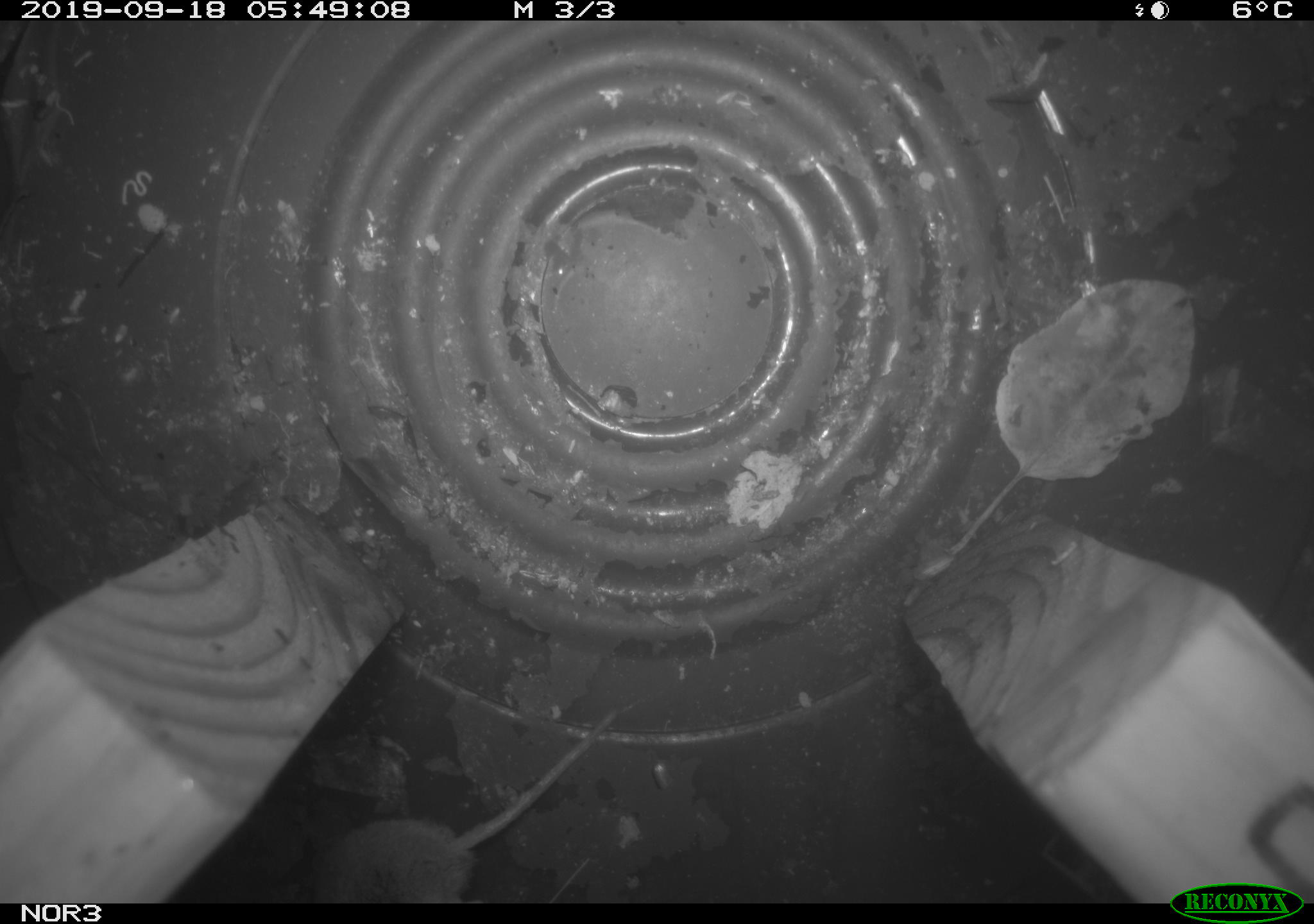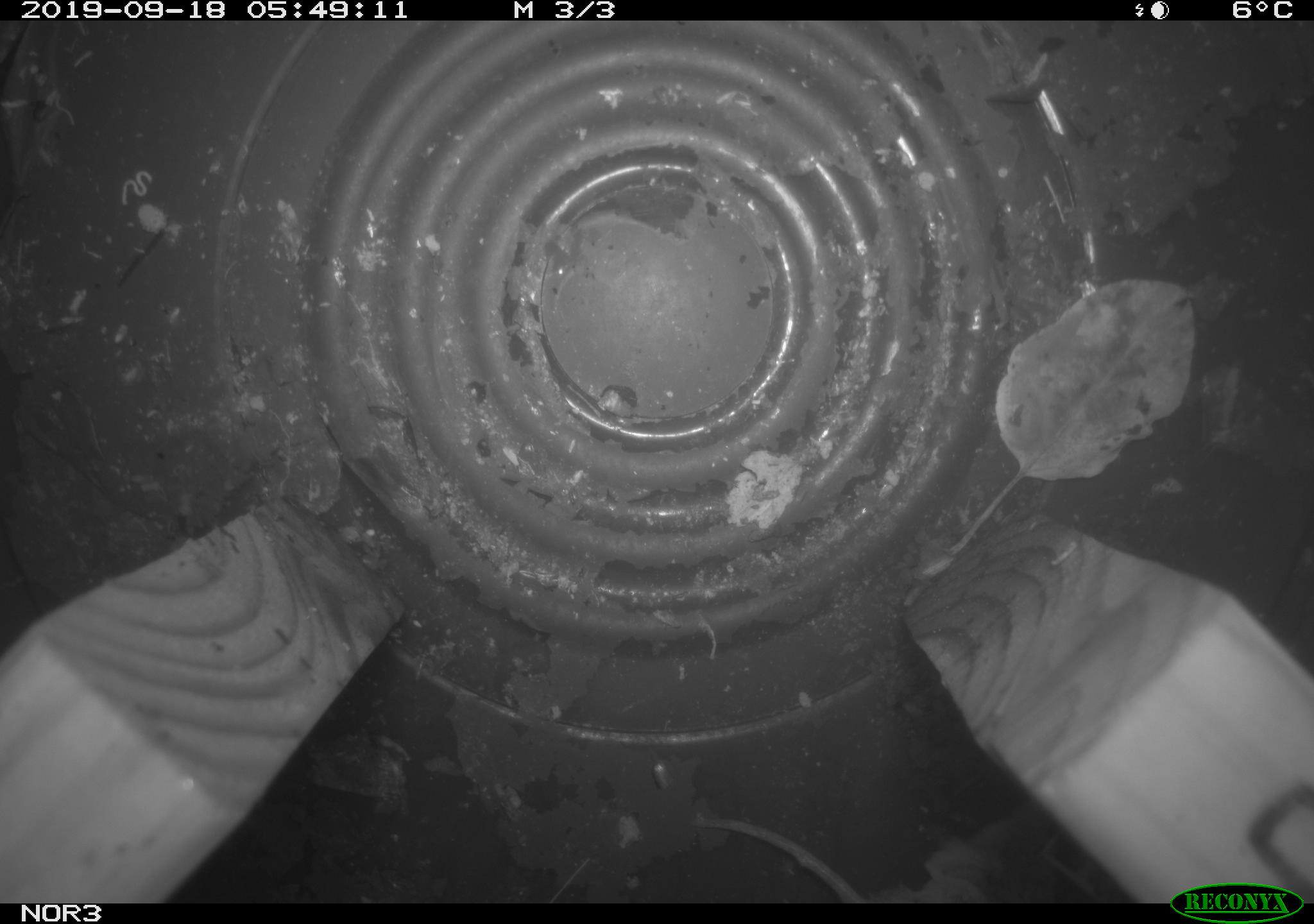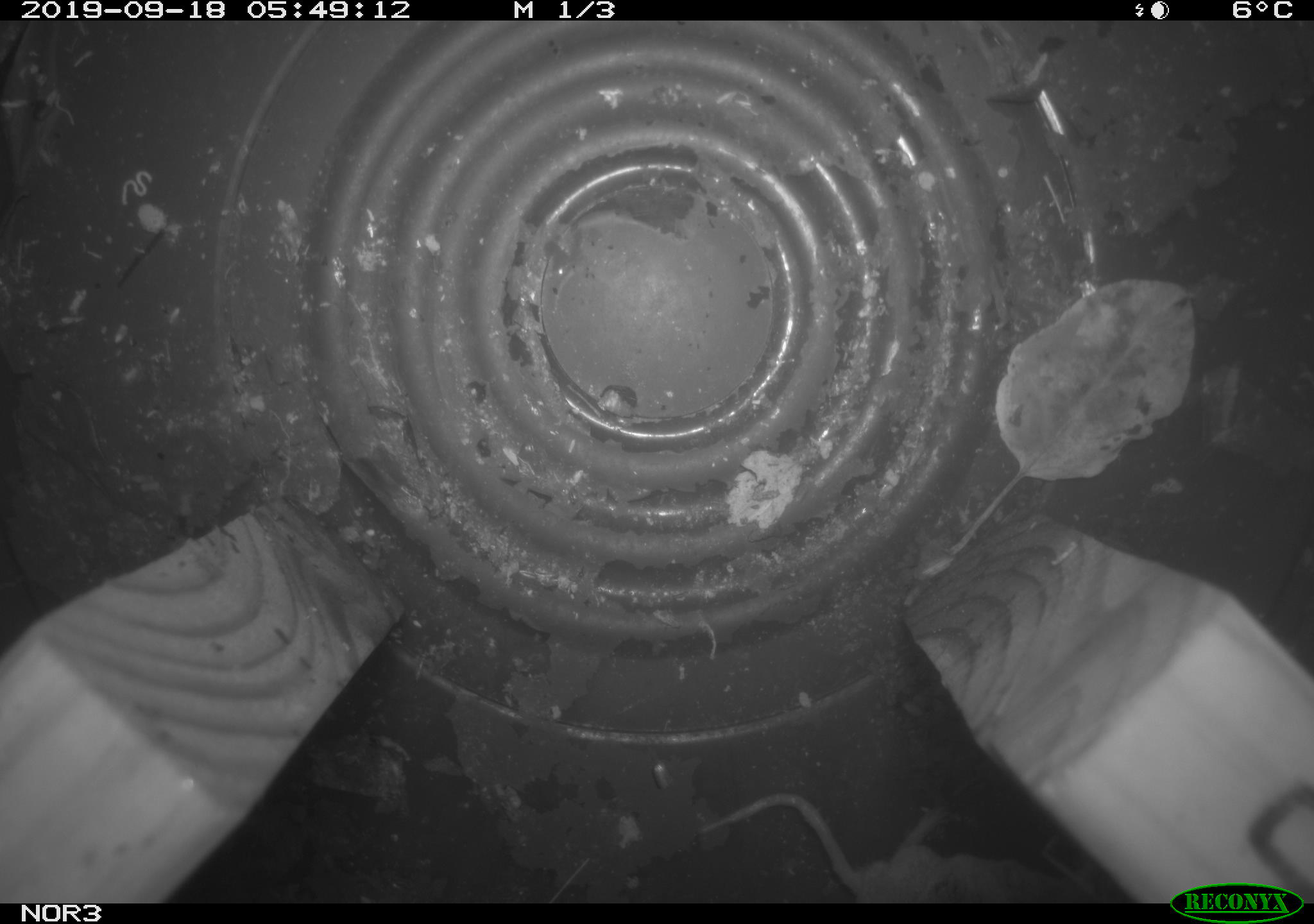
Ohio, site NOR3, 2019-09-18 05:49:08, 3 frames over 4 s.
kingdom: Animalia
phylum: Chordata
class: Mammalia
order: Eulipotyphla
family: Soricidae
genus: Sorex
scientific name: Sorex cinereus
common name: masked shrew